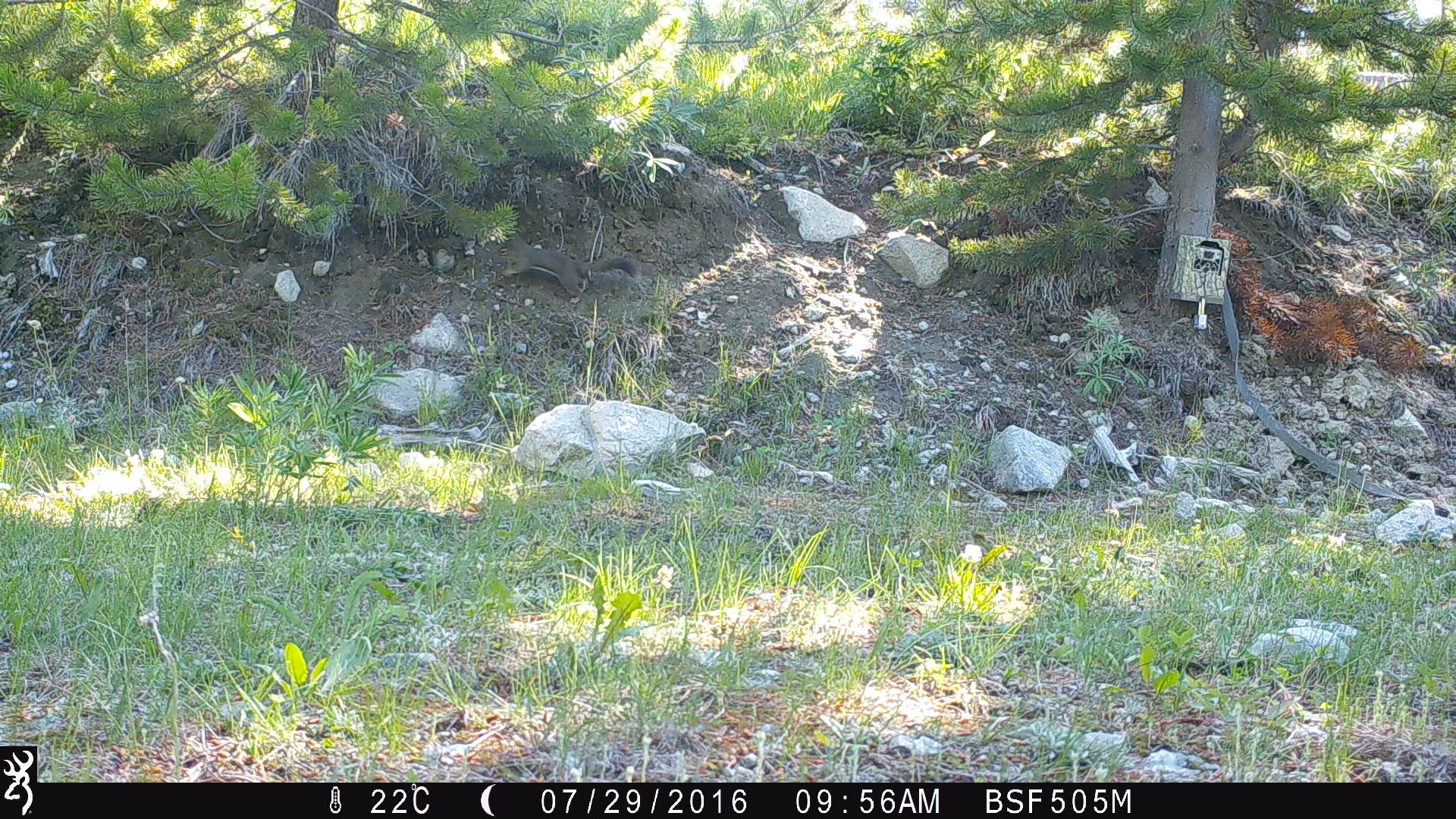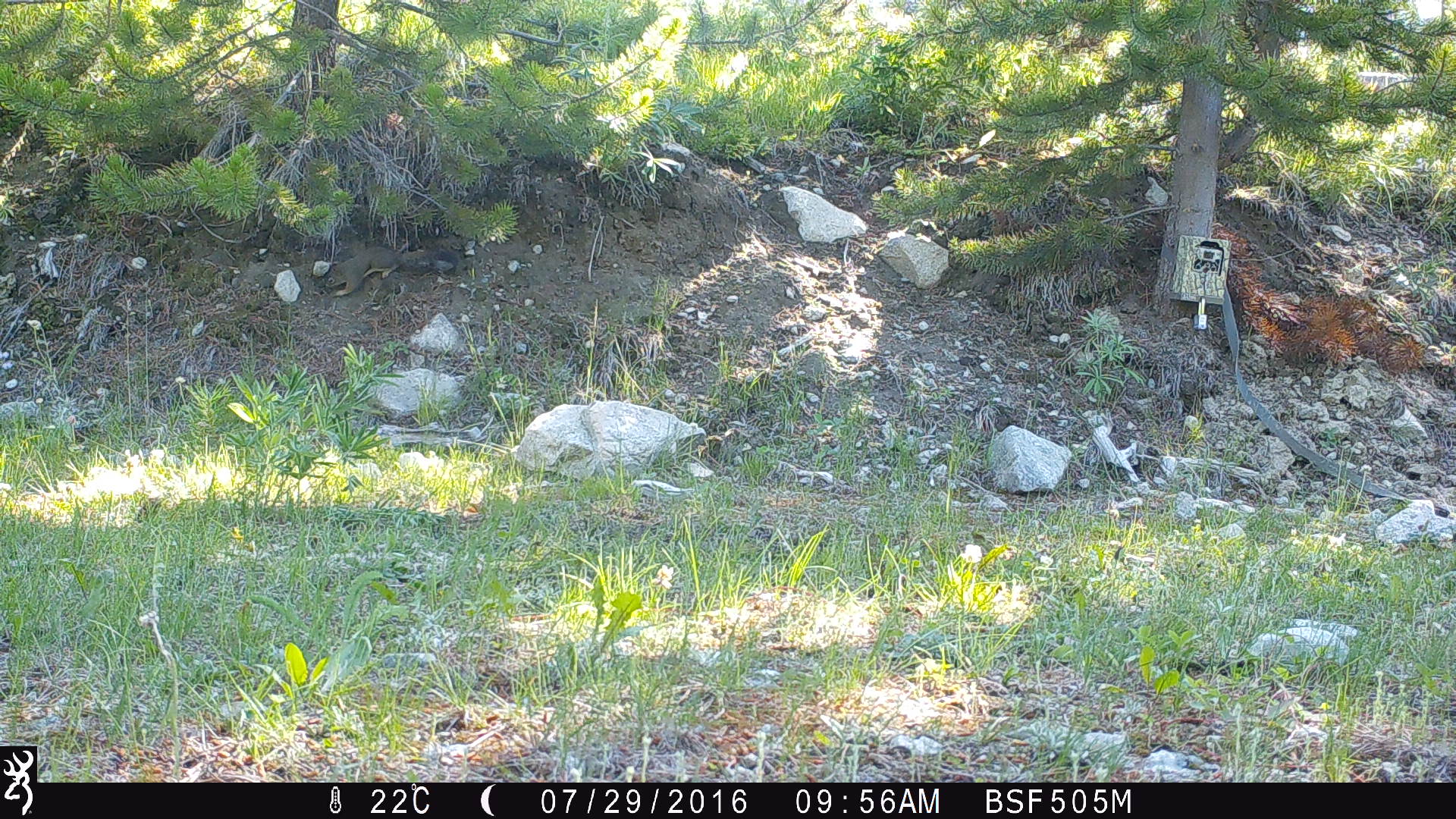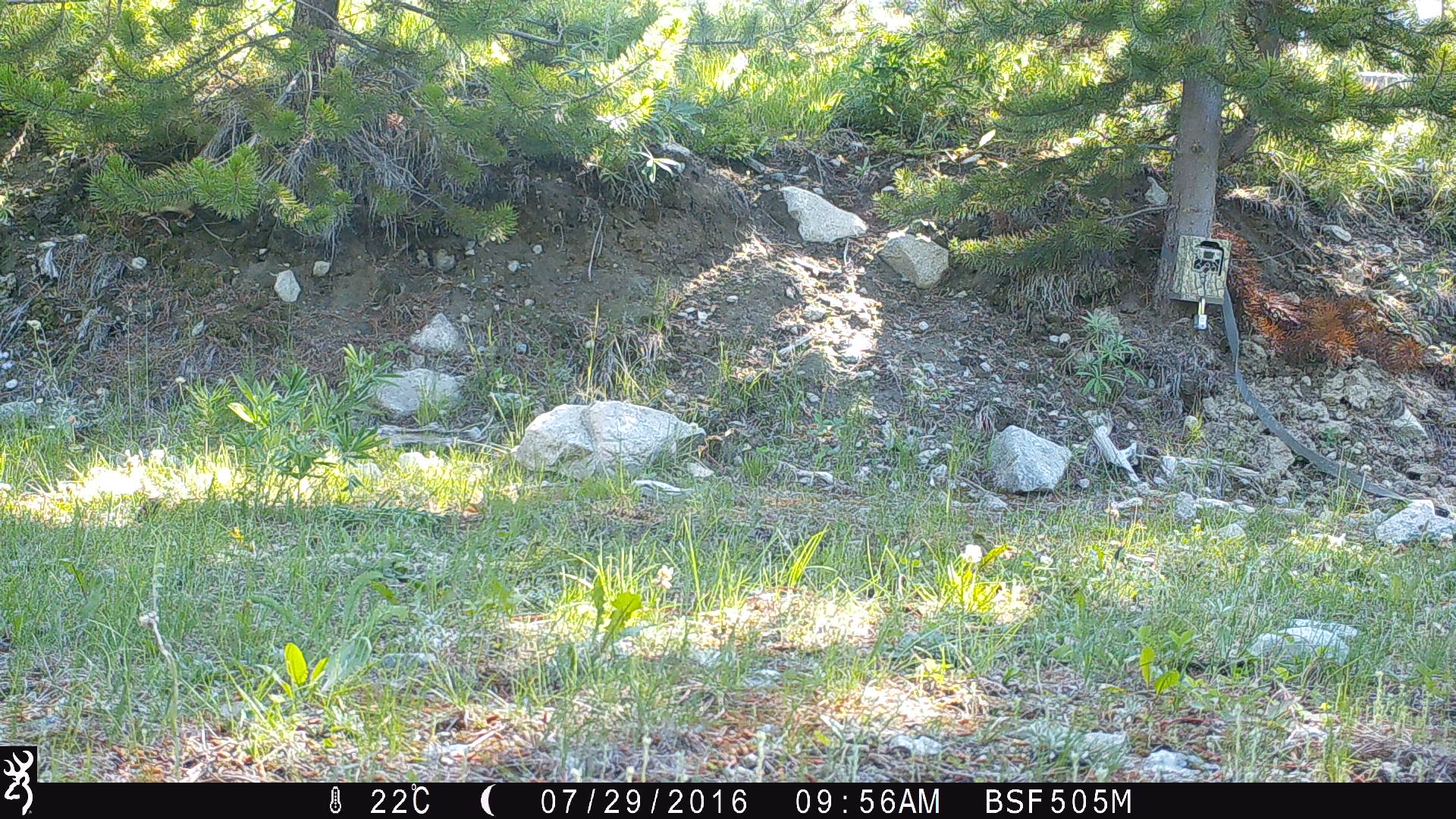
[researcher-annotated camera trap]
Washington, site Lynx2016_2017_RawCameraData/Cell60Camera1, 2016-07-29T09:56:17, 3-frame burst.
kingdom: Animalia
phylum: Chordata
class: Mammalia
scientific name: Mammalia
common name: small mammal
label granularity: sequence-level